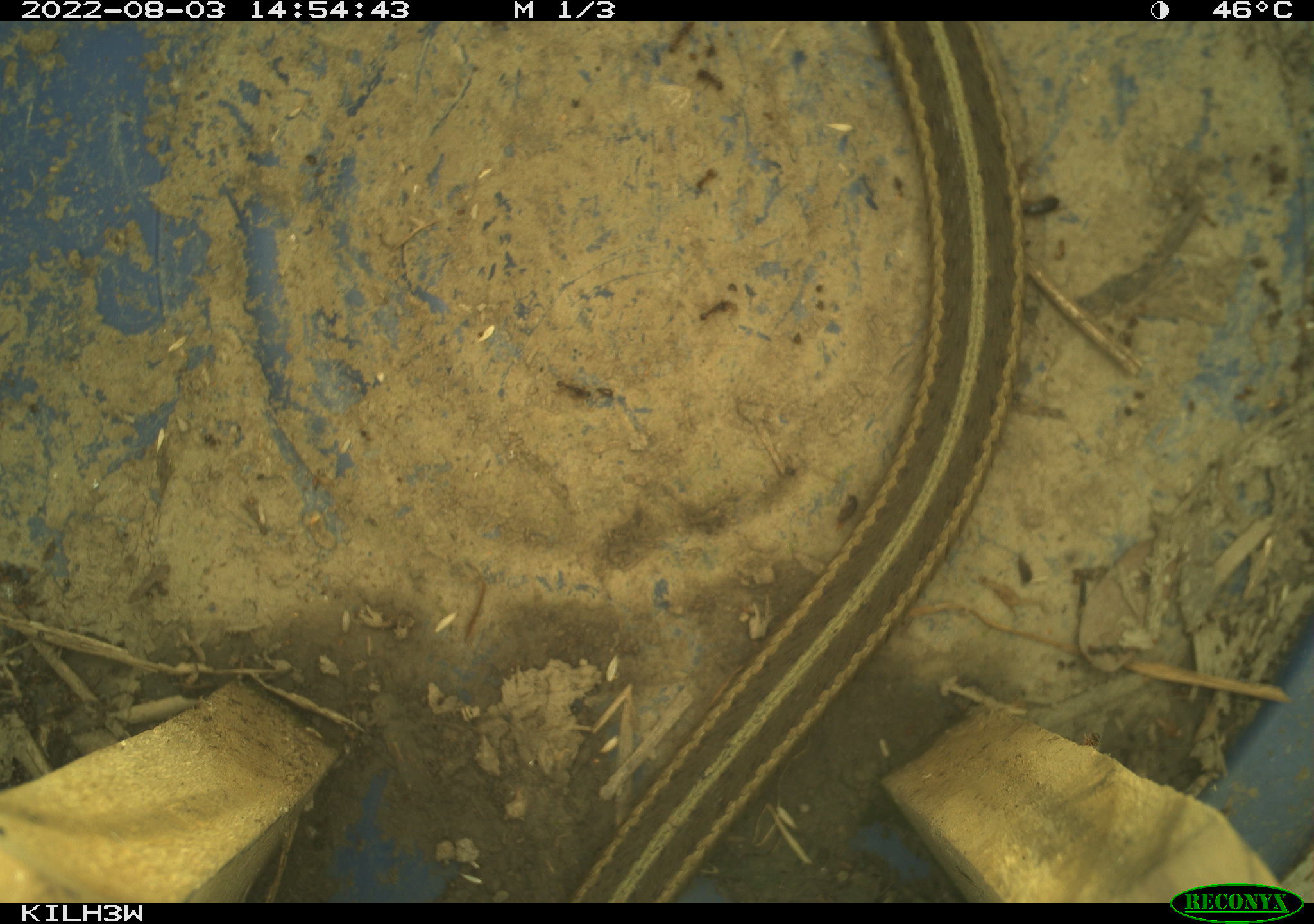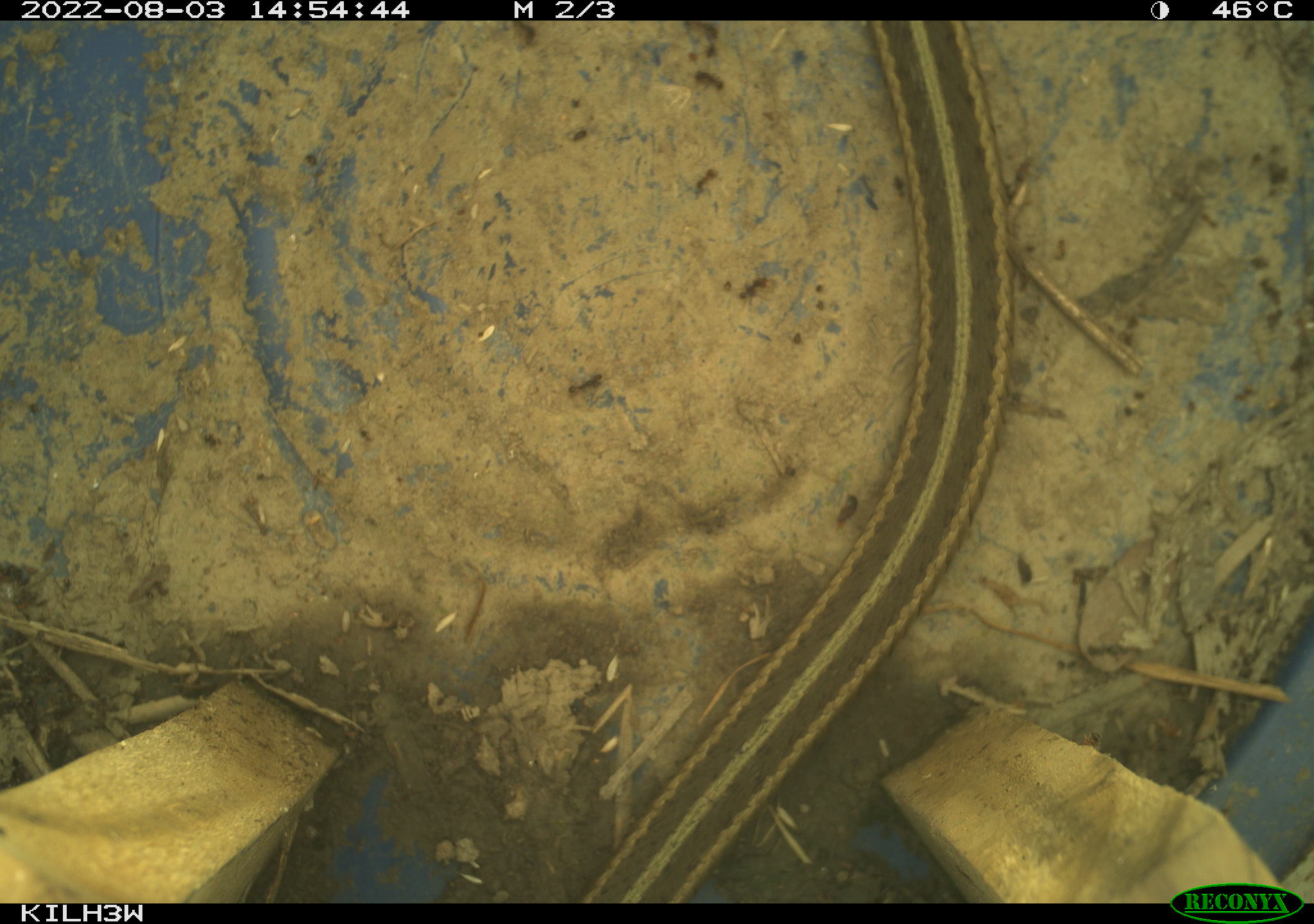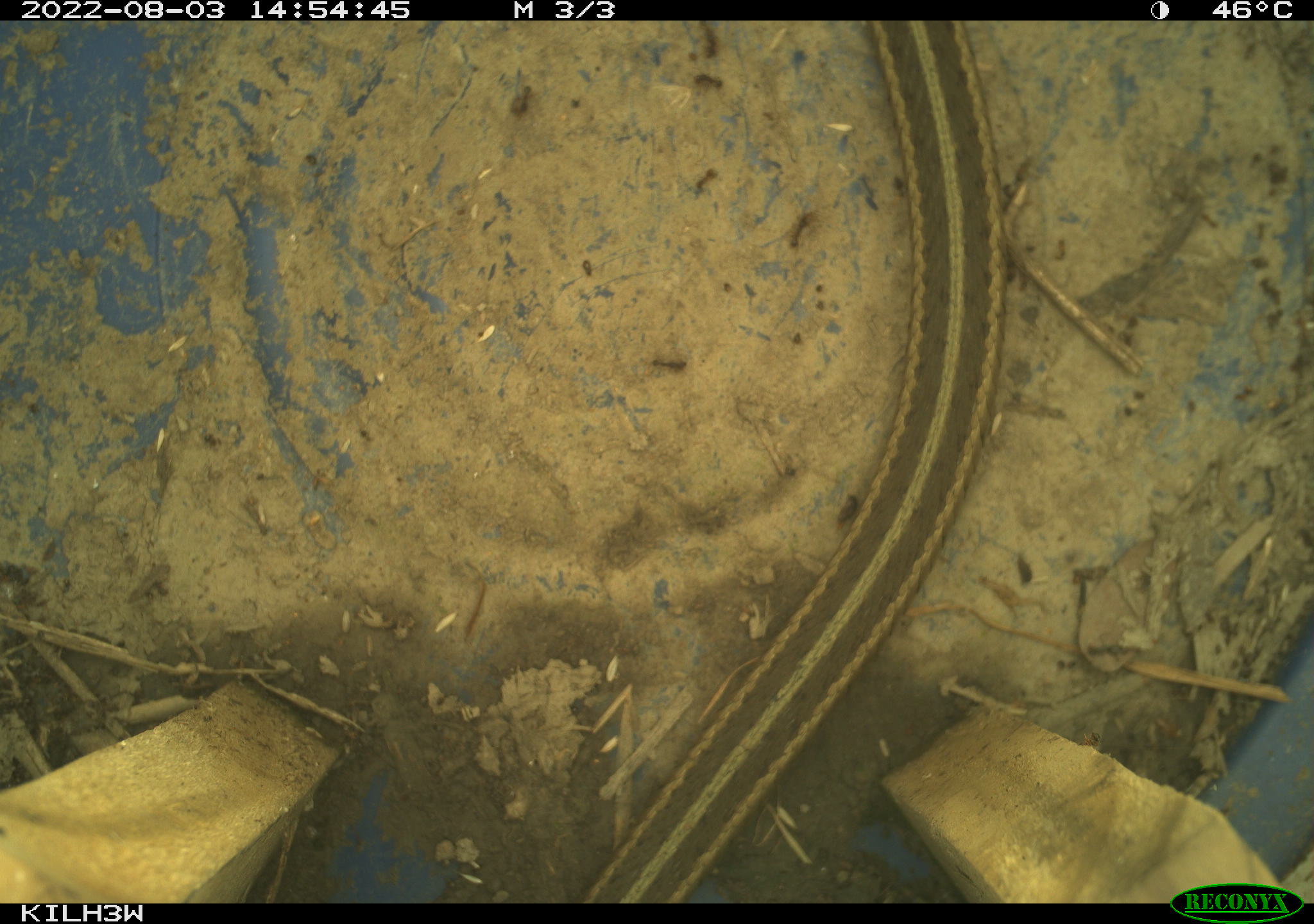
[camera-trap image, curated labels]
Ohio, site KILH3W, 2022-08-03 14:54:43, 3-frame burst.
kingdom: Animalia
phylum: Chordata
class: Reptilia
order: Squamata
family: Colubridae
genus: Thamnophis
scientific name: Thamnophis sirtalis sirtalis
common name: eastern gartersnake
Eastern gartersnake (Thamnophis sirtalis sirtalis).